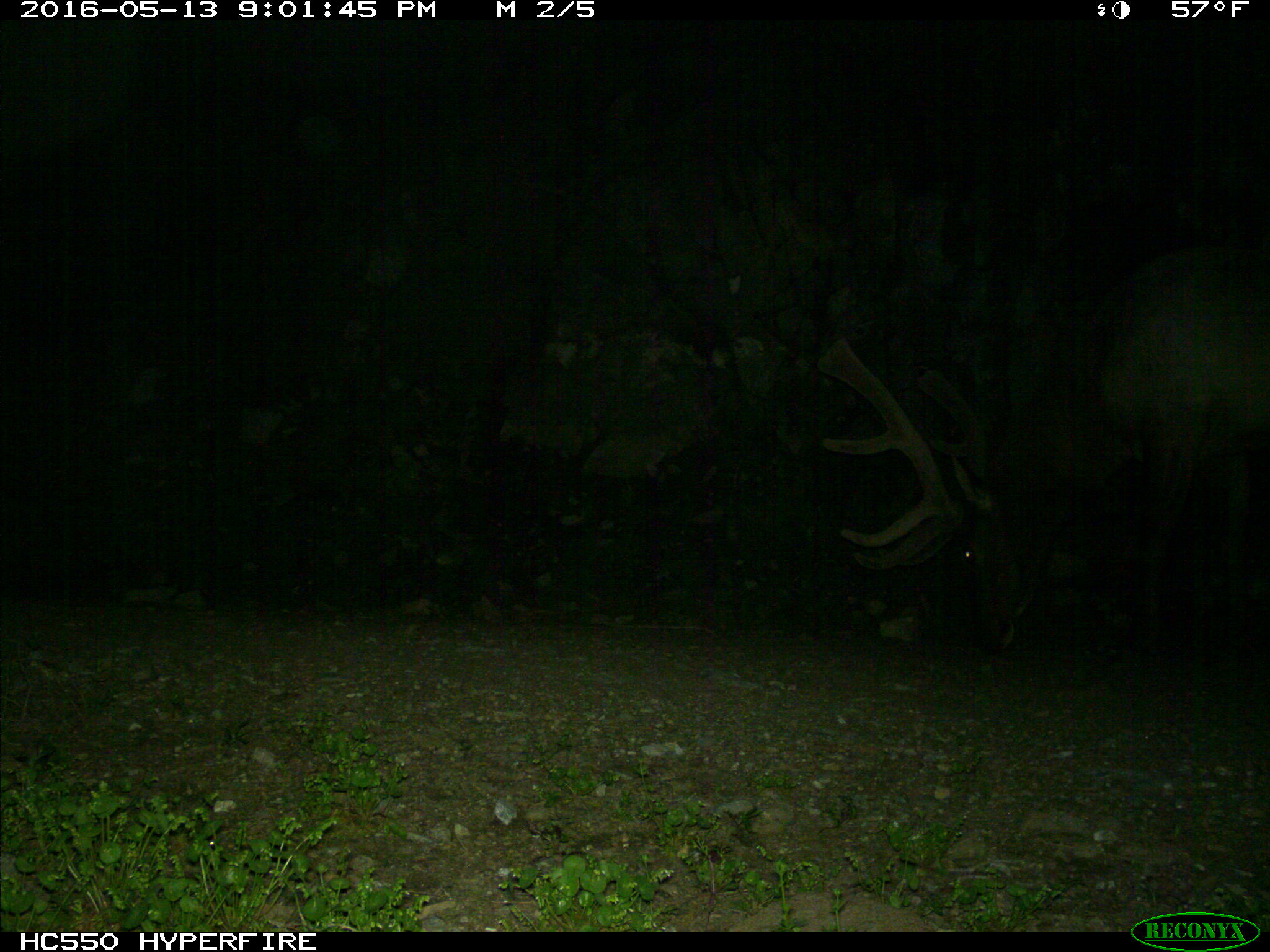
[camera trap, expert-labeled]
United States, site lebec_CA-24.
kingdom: Animalia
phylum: Chordata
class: Mammalia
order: Artiodactyla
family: Cervidae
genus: Cervus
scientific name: Cervus canadensis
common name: elk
Cervus canadensis (elk).